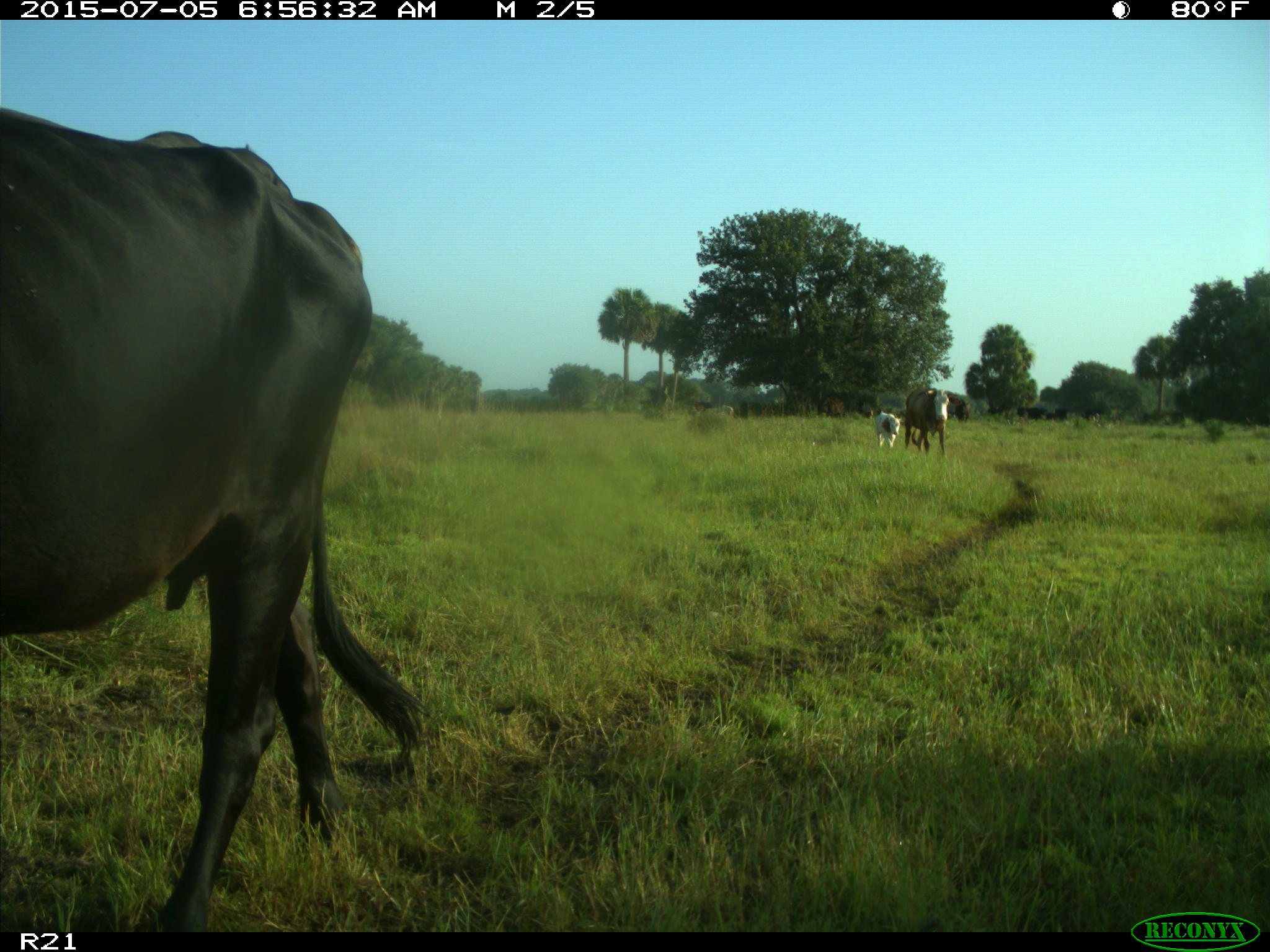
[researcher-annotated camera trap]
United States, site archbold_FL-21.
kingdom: Animalia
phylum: Chordata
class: Mammalia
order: Artiodactyla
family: Bovidae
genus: Bos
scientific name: Bos taurus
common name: domestic cow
Bos taurus (domestic cow).